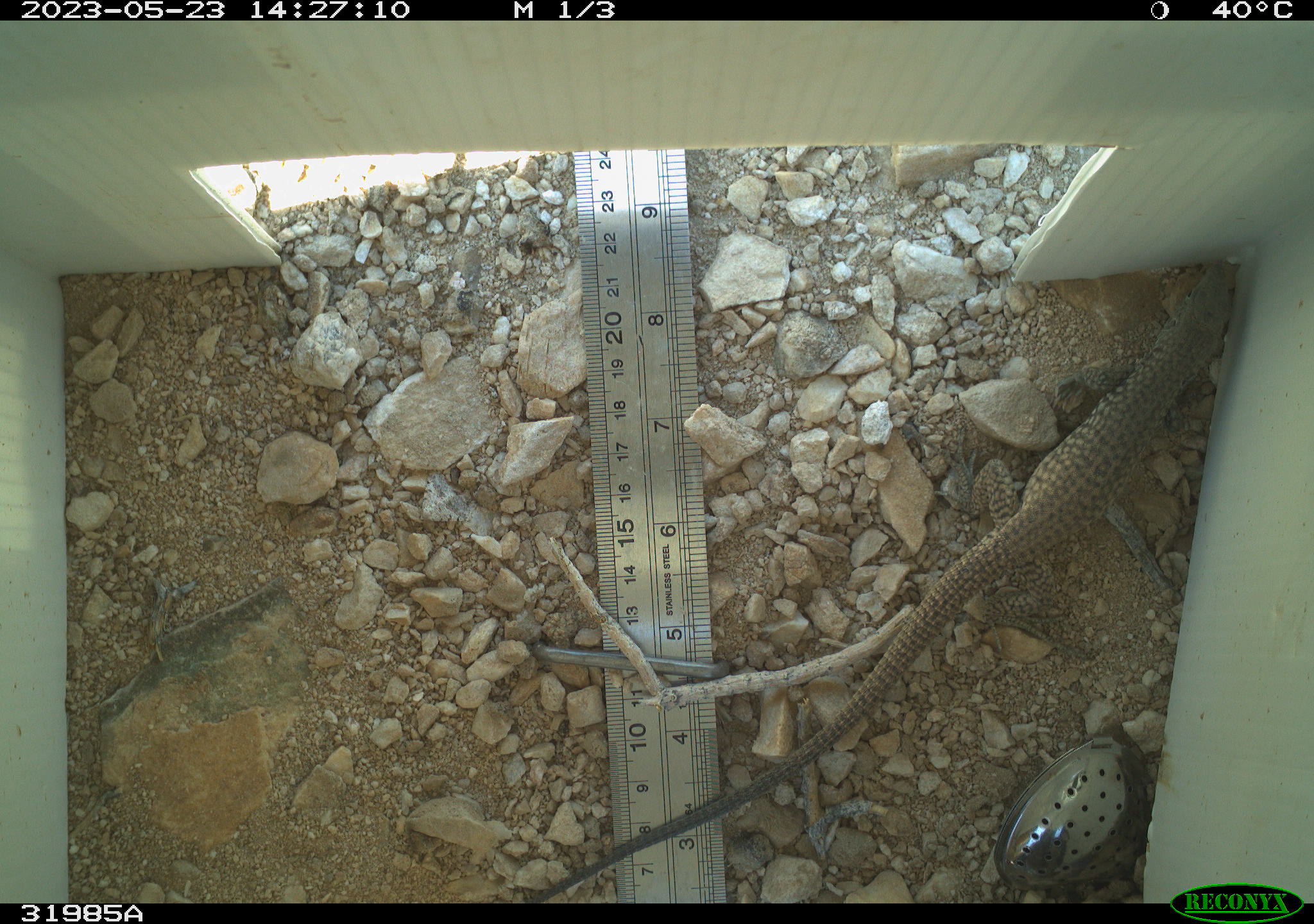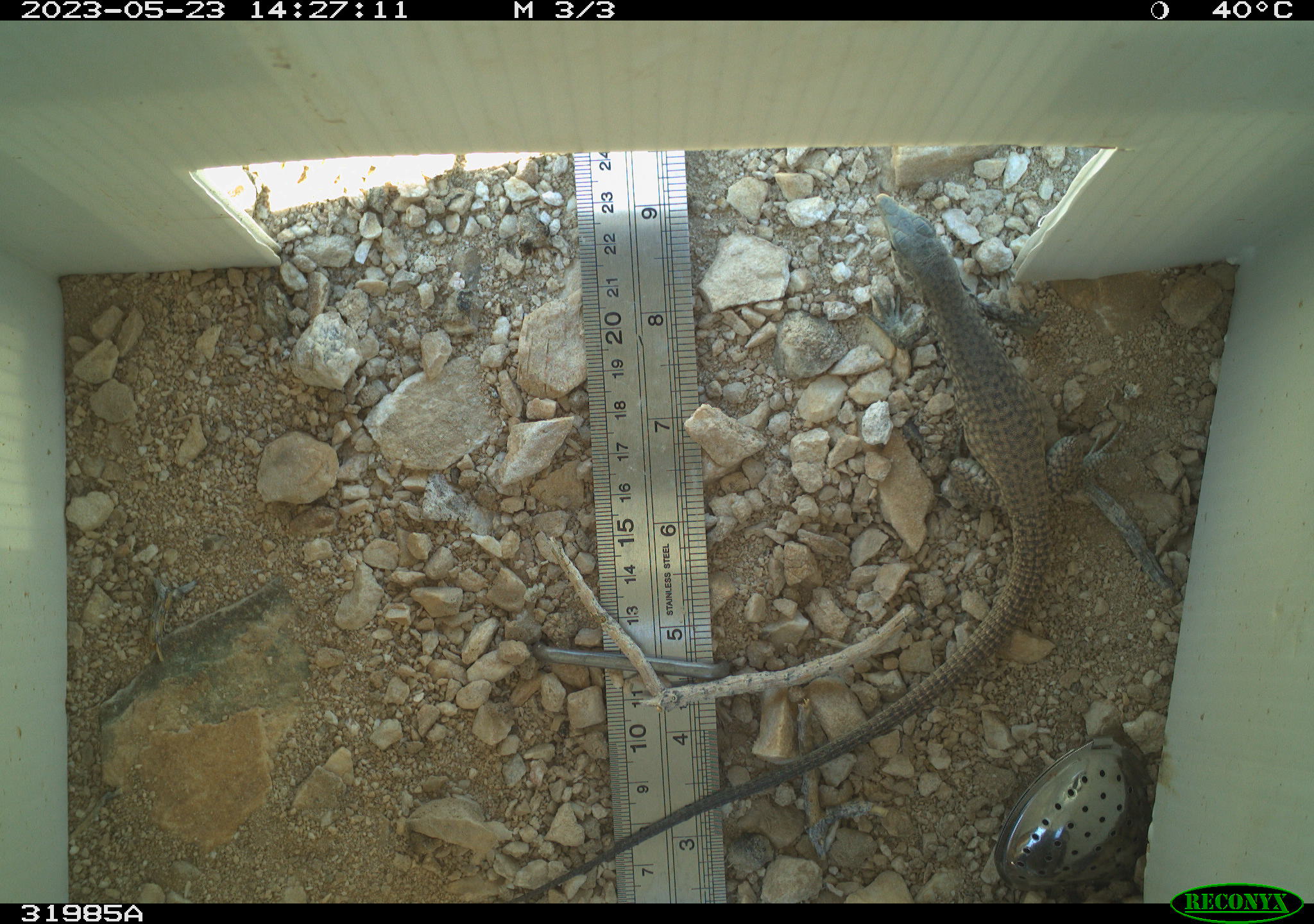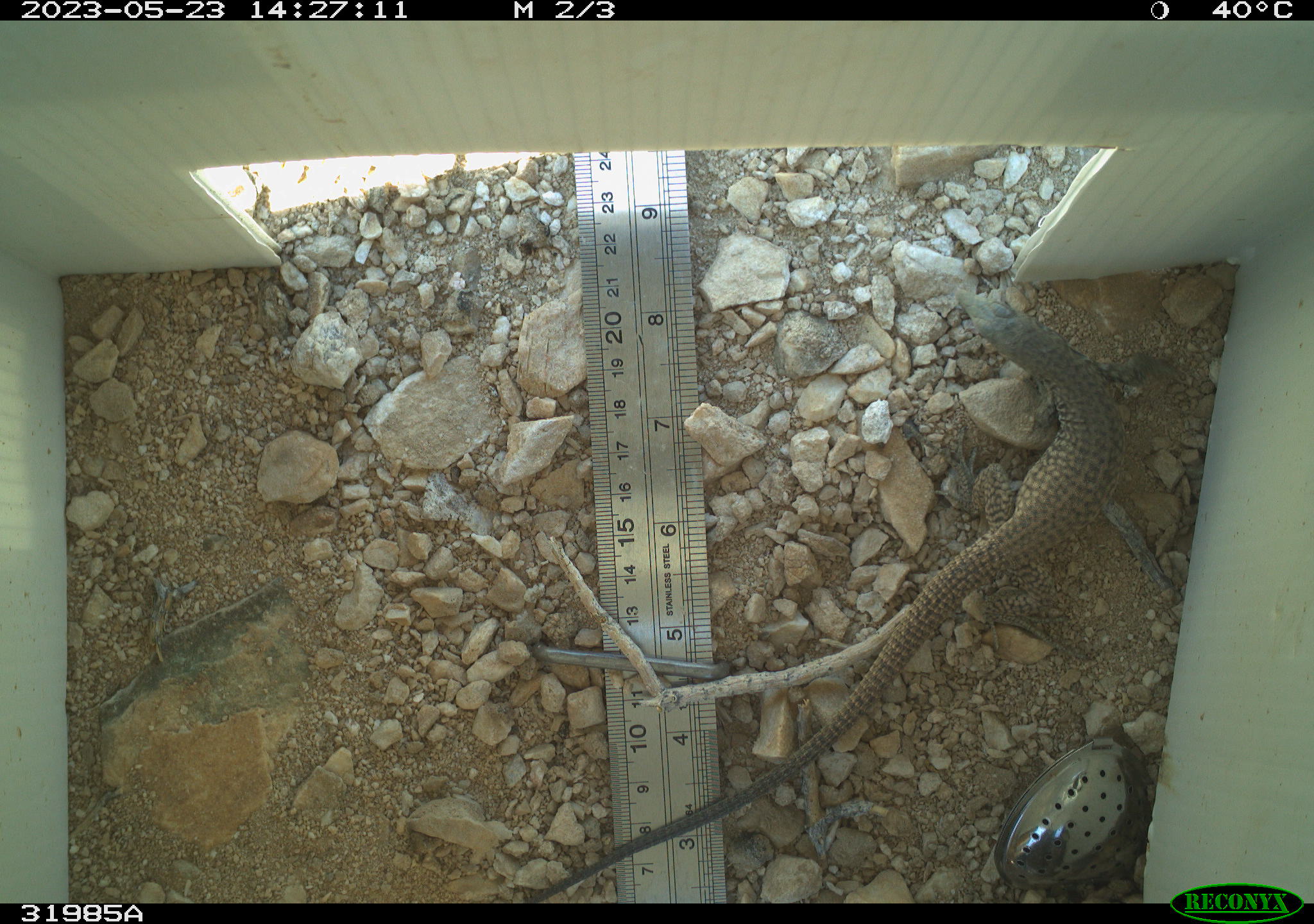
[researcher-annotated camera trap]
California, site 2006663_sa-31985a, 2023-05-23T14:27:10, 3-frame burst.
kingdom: Animalia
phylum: Chordata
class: Reptilia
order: Squamata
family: Teiidae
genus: Aspidoscelis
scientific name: Aspidoscelis tigris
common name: western whiptail